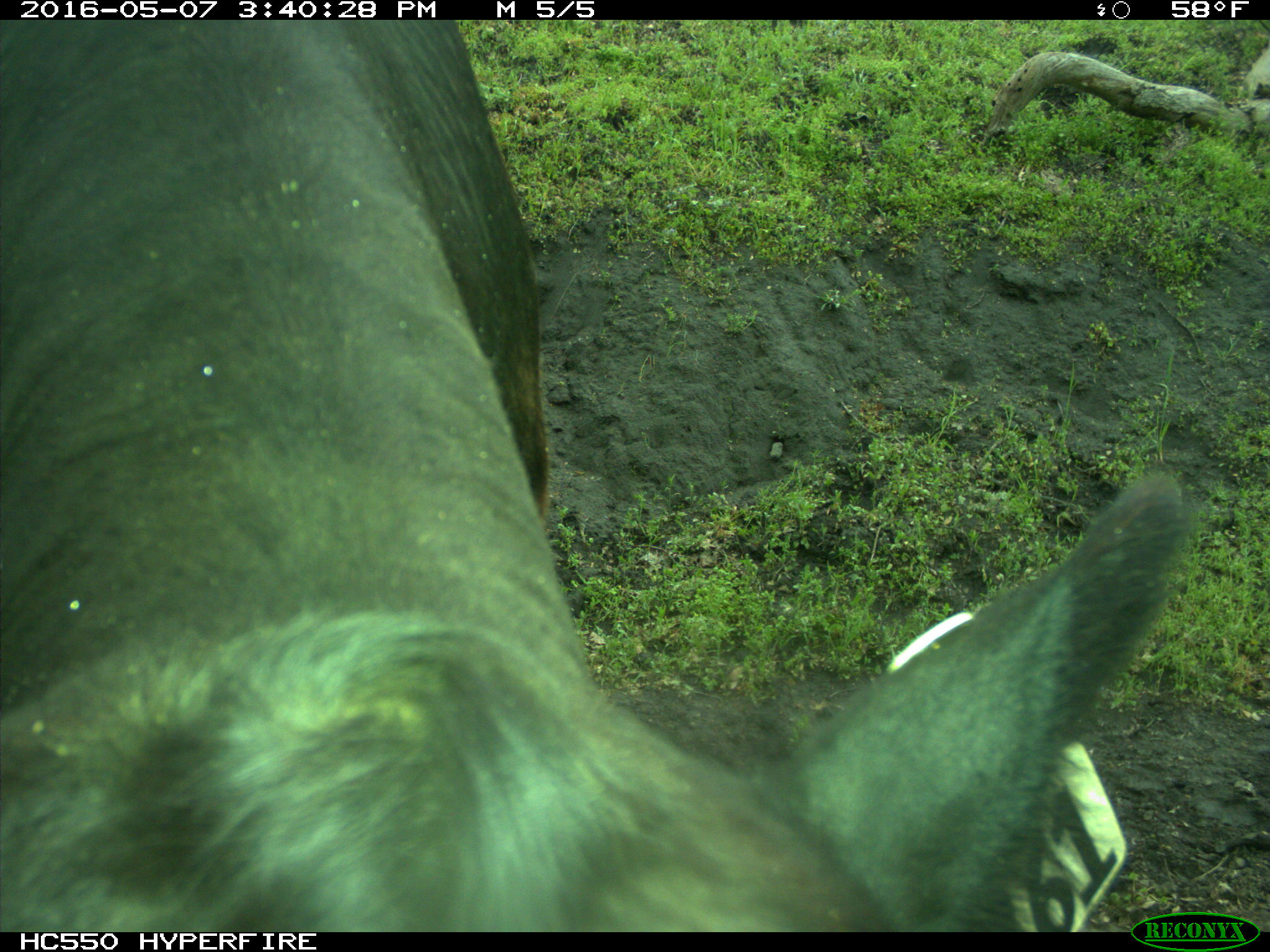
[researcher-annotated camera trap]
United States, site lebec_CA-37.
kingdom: Animalia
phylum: Chordata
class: Mammalia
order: Artiodactyla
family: Bovidae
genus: Bos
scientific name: Bos taurus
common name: domestic cow